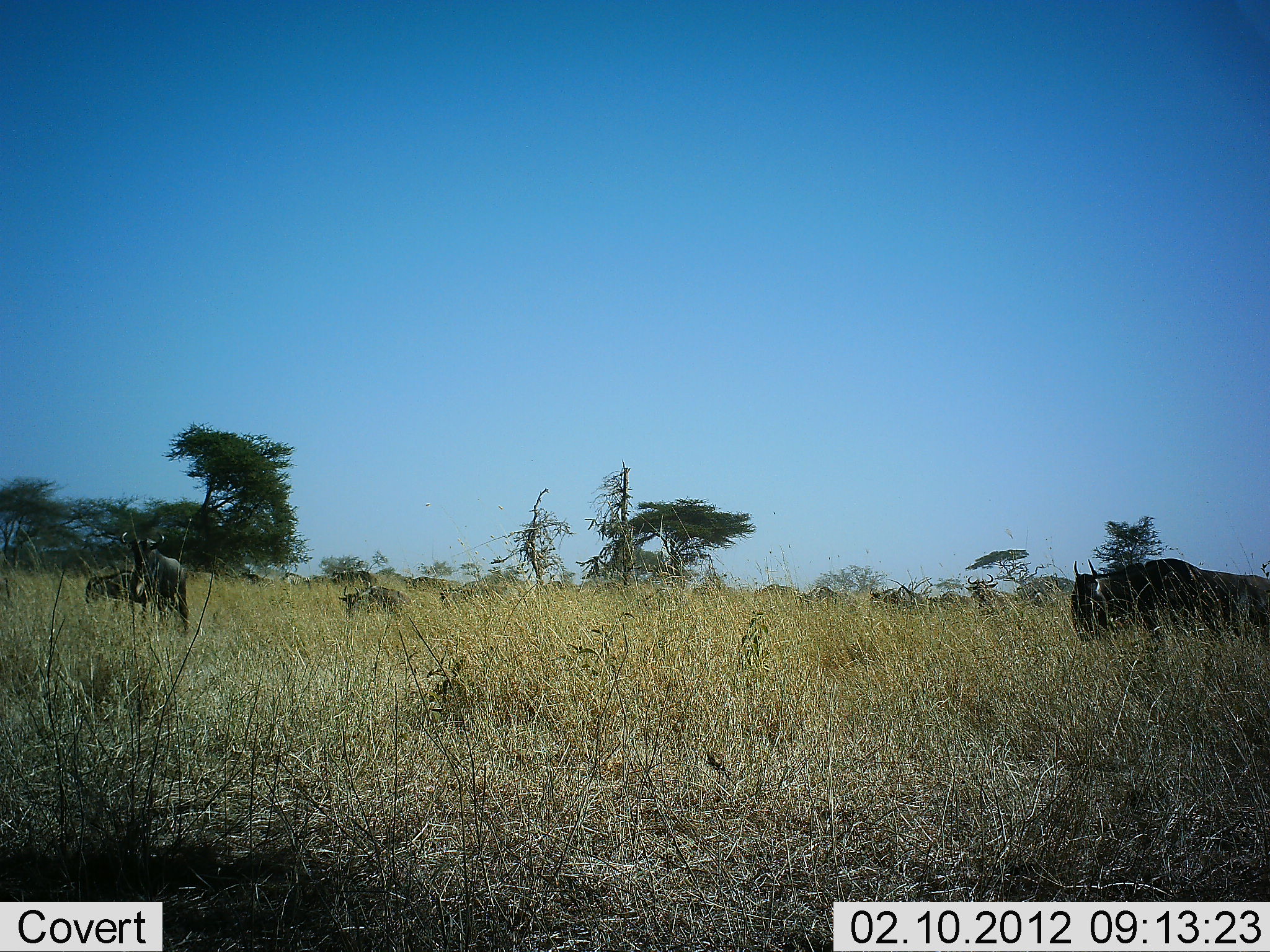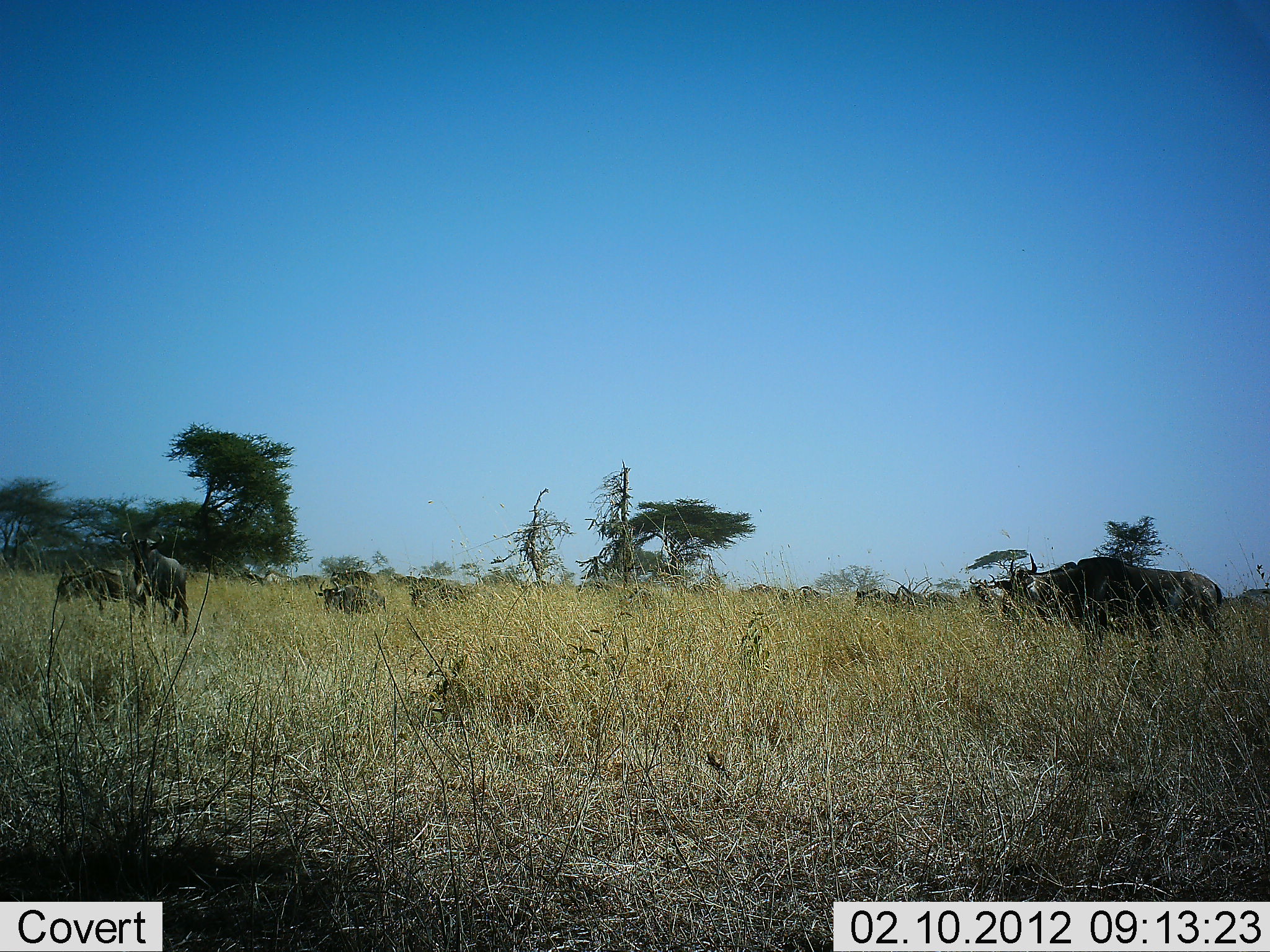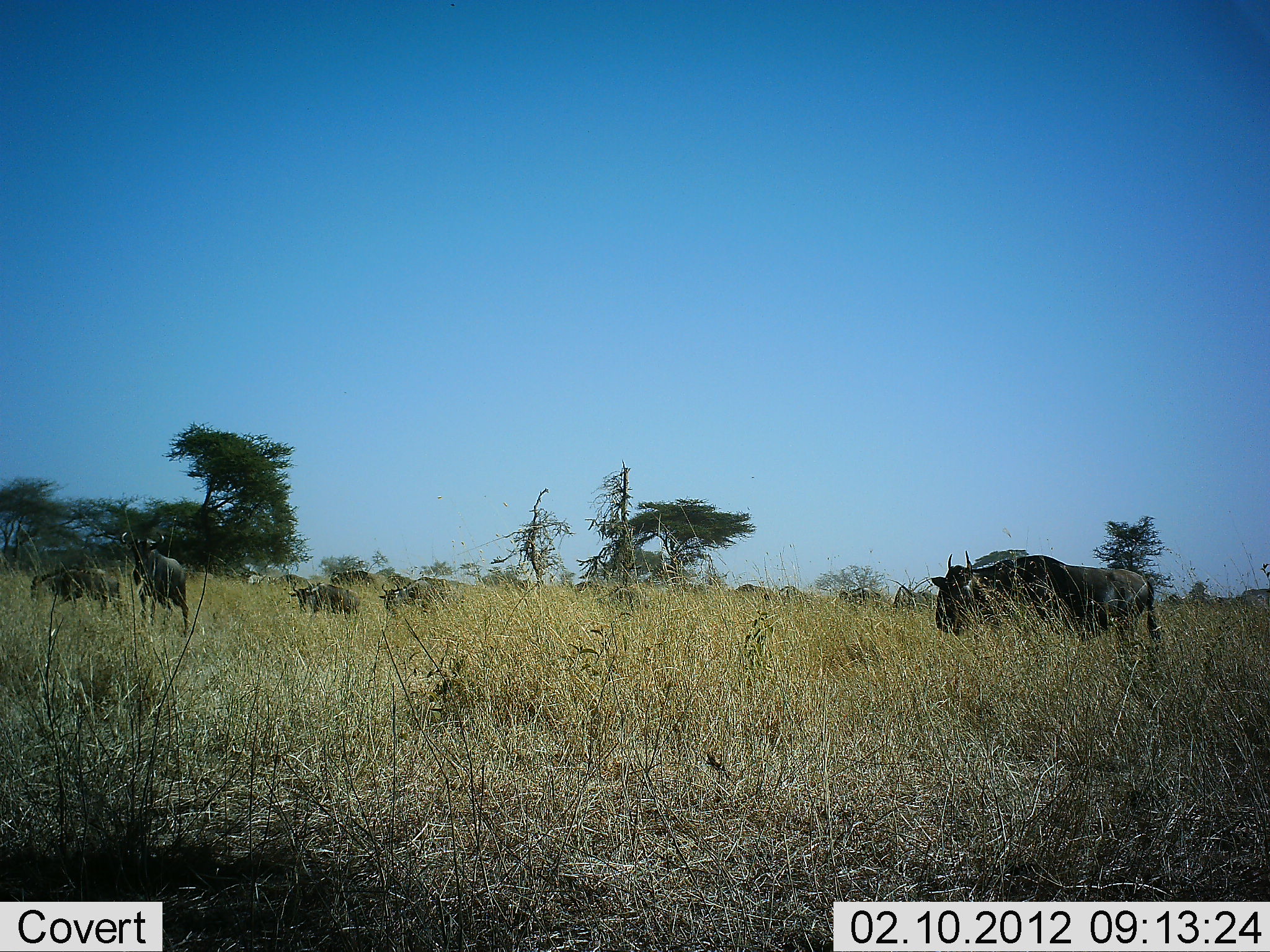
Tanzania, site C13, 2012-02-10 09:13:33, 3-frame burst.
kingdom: Animalia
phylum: Chordata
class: Mammalia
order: Artiodactyla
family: Bovidae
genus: Connochaetes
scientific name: Connochaetes taurinus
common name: blue wildebeest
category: wildebeest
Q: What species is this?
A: Wildebeest (blue wildebeest) (Connochaetes taurinus).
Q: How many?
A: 11-50.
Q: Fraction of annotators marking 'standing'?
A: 27%.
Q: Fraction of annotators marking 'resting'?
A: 0%.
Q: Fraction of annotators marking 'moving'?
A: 100%.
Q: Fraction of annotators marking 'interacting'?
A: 0%.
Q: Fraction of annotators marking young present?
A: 5%.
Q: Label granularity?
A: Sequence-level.